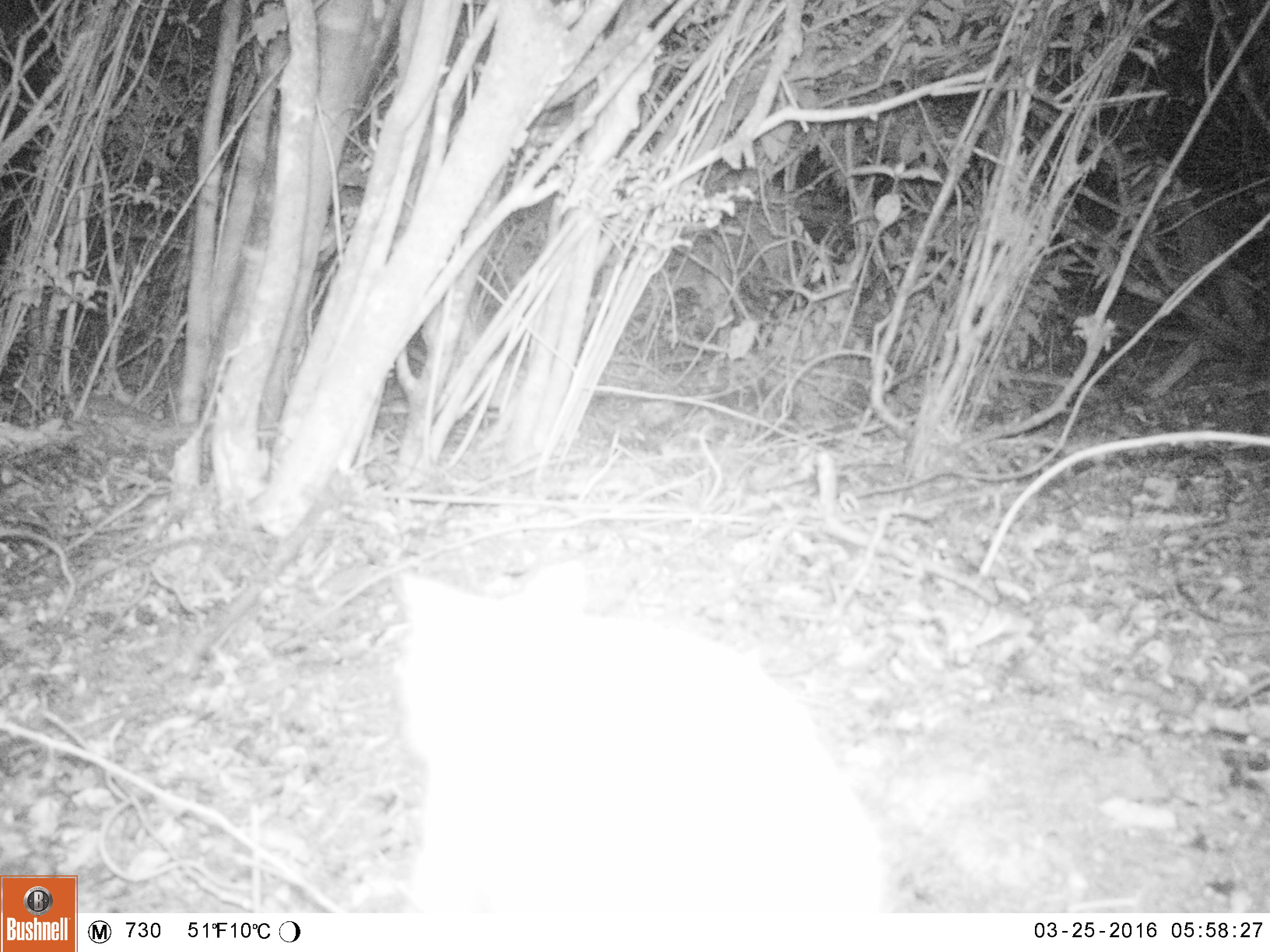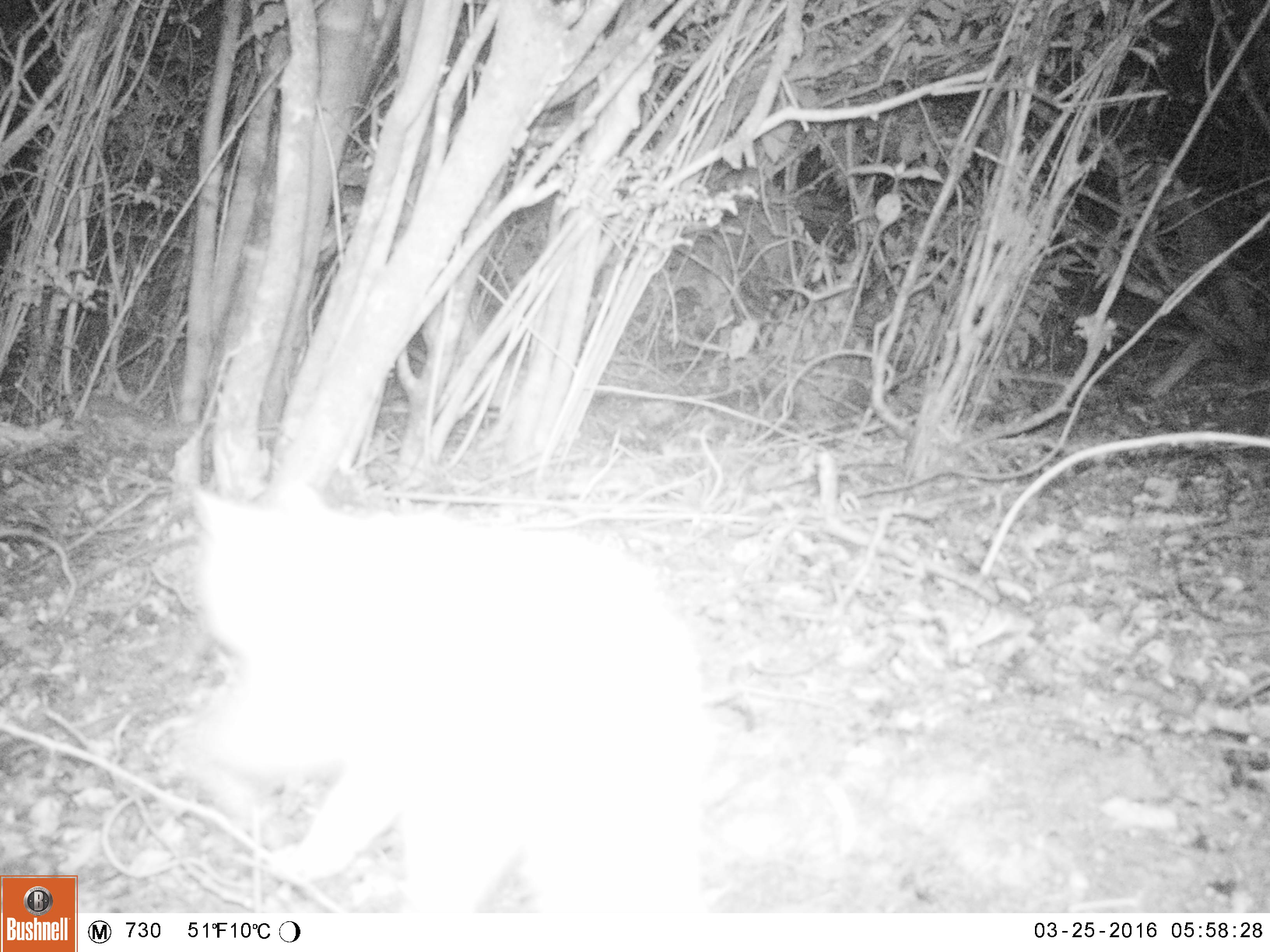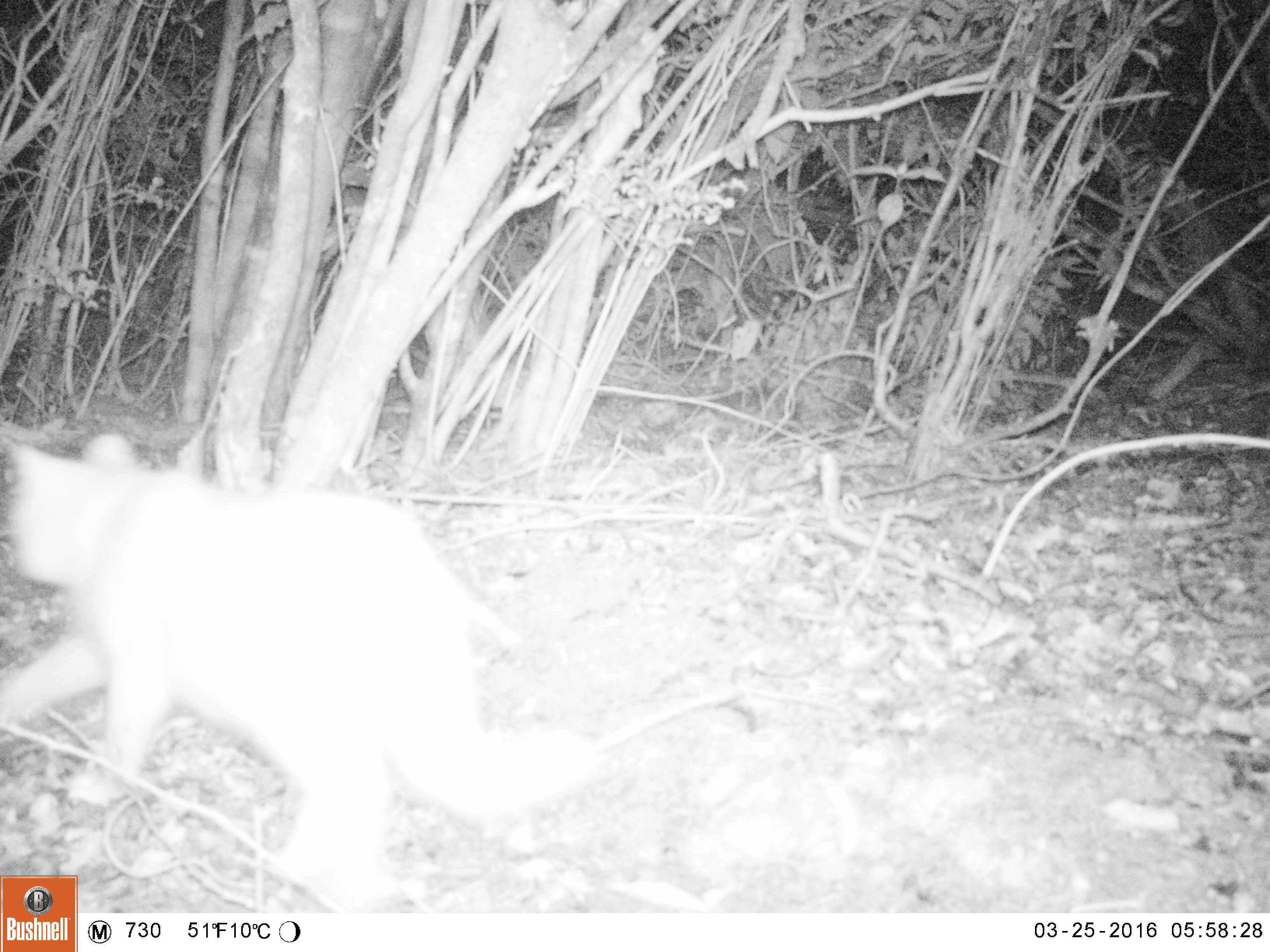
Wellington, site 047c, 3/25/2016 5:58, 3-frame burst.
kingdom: Animalia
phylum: Chordata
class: Mammalia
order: Carnivora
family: Felidae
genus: Felis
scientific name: Felis catus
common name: cat